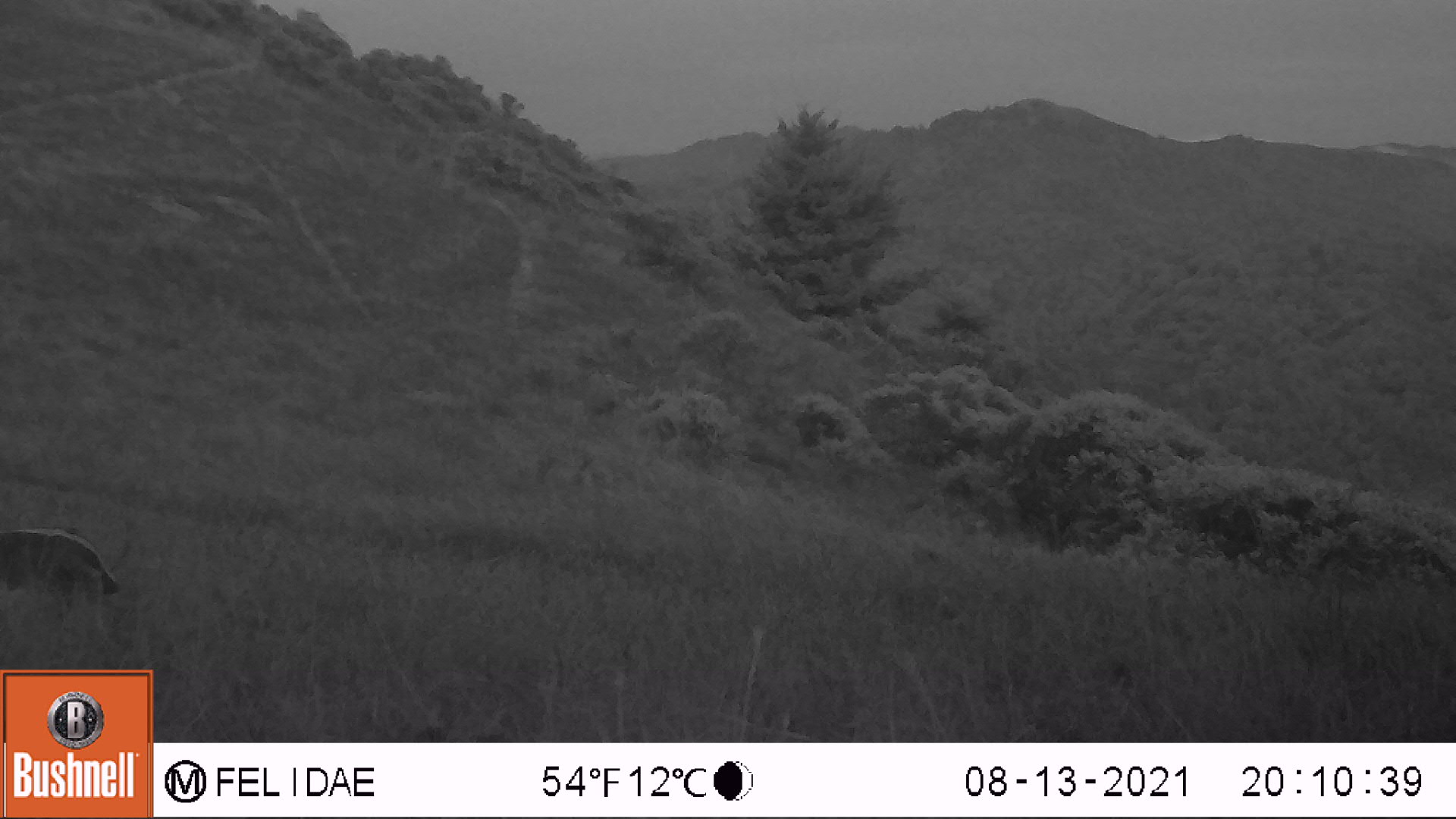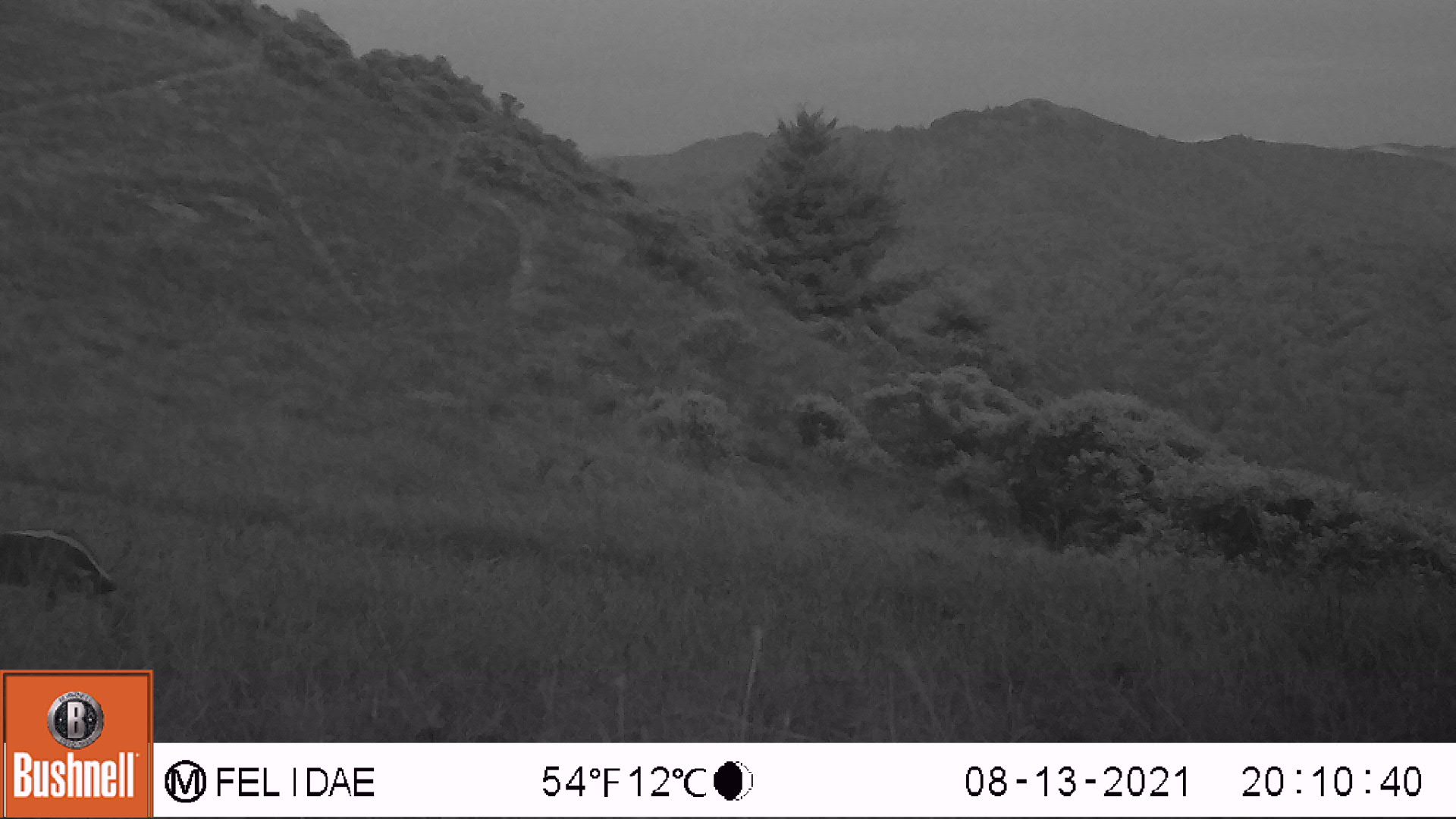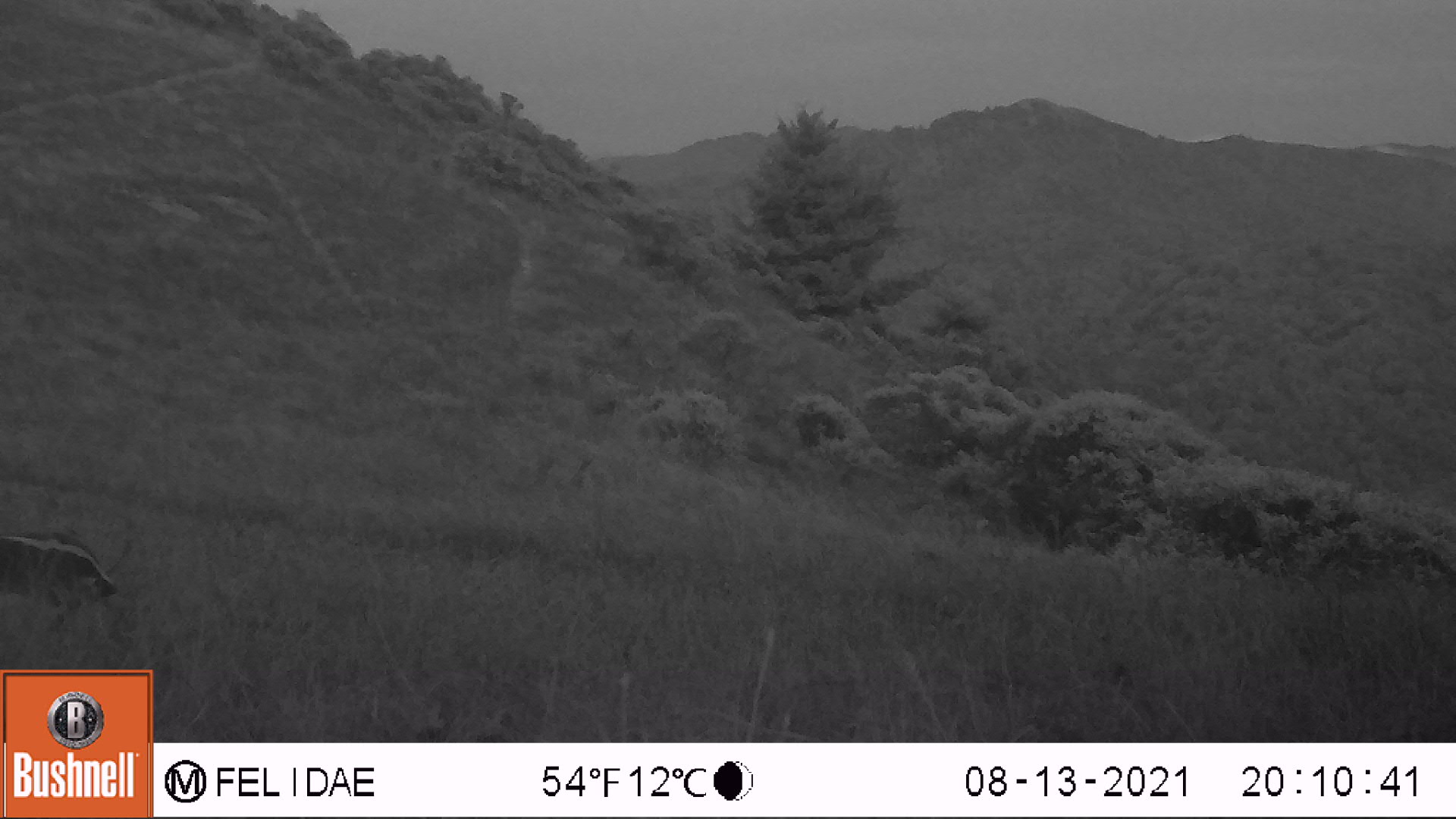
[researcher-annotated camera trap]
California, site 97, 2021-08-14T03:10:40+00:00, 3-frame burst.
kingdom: Animalia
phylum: Chordata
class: Mammalia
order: Carnivora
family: Mustelidae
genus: Taxidea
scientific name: Taxidea taxus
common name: american badger